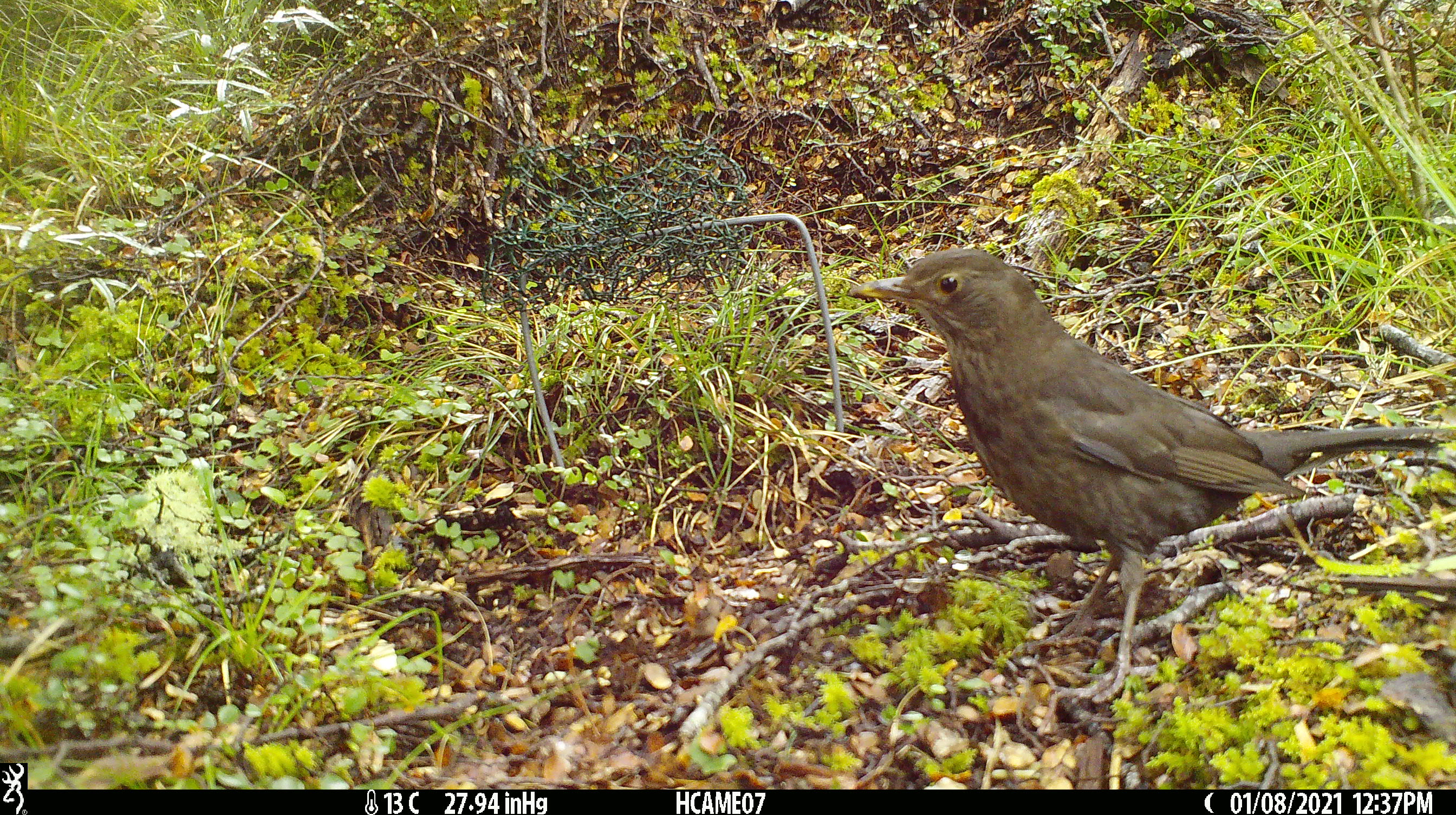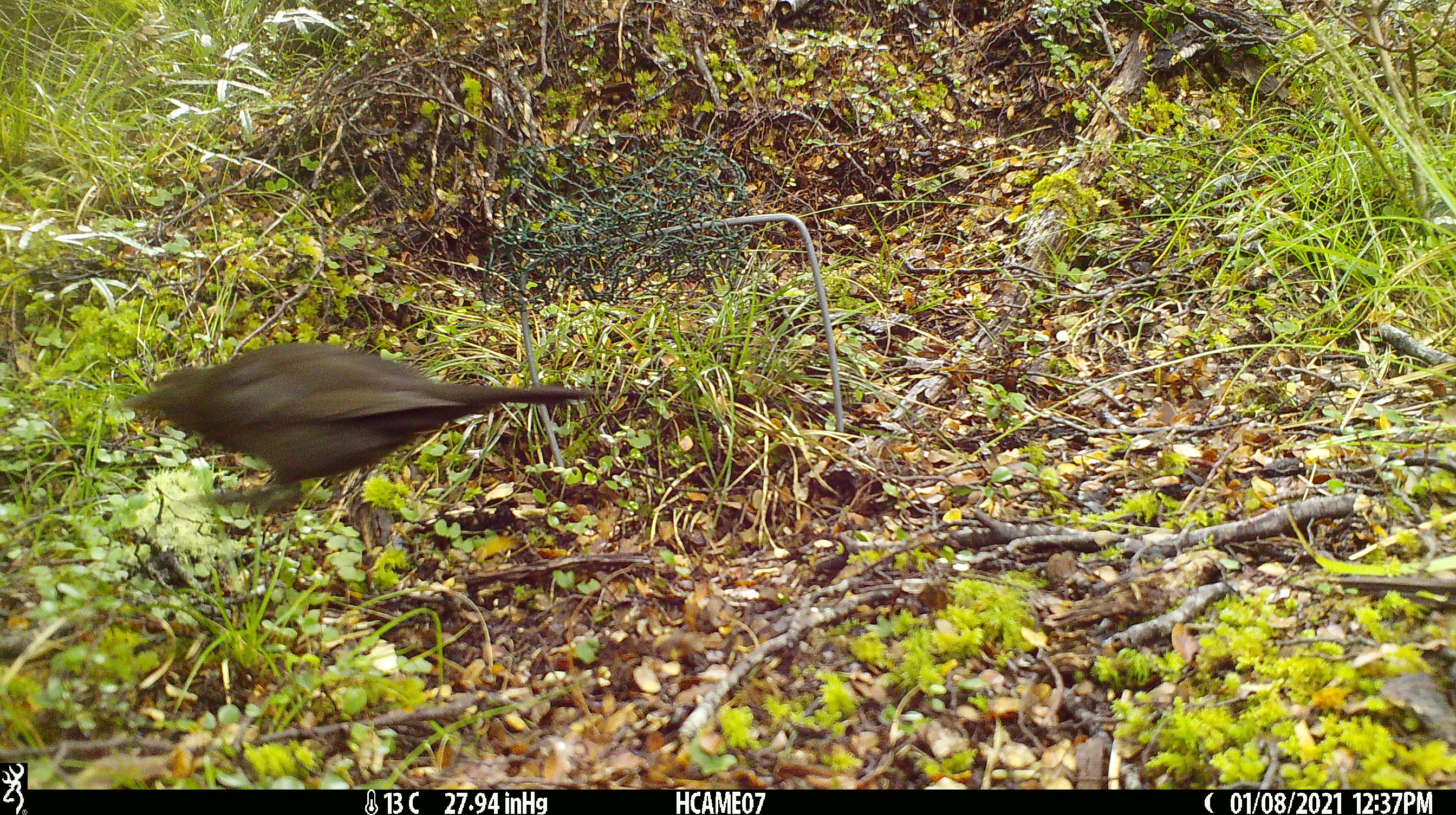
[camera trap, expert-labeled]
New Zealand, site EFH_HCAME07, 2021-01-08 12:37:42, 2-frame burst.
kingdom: Animalia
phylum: Chordata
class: Aves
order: Passeriformes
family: Turdidae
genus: Turdus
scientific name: Turdus merula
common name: eurasian blackbird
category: blackbird